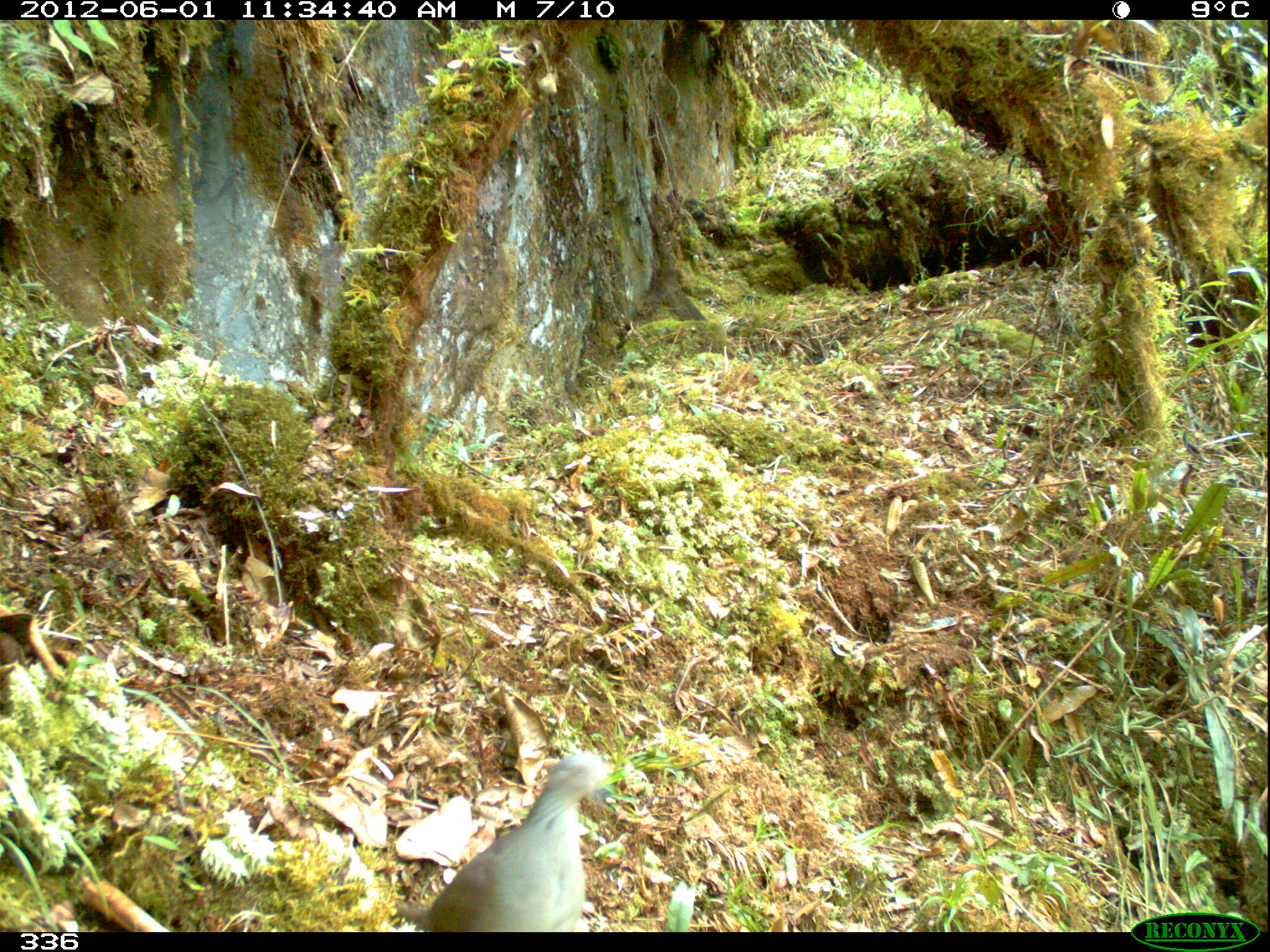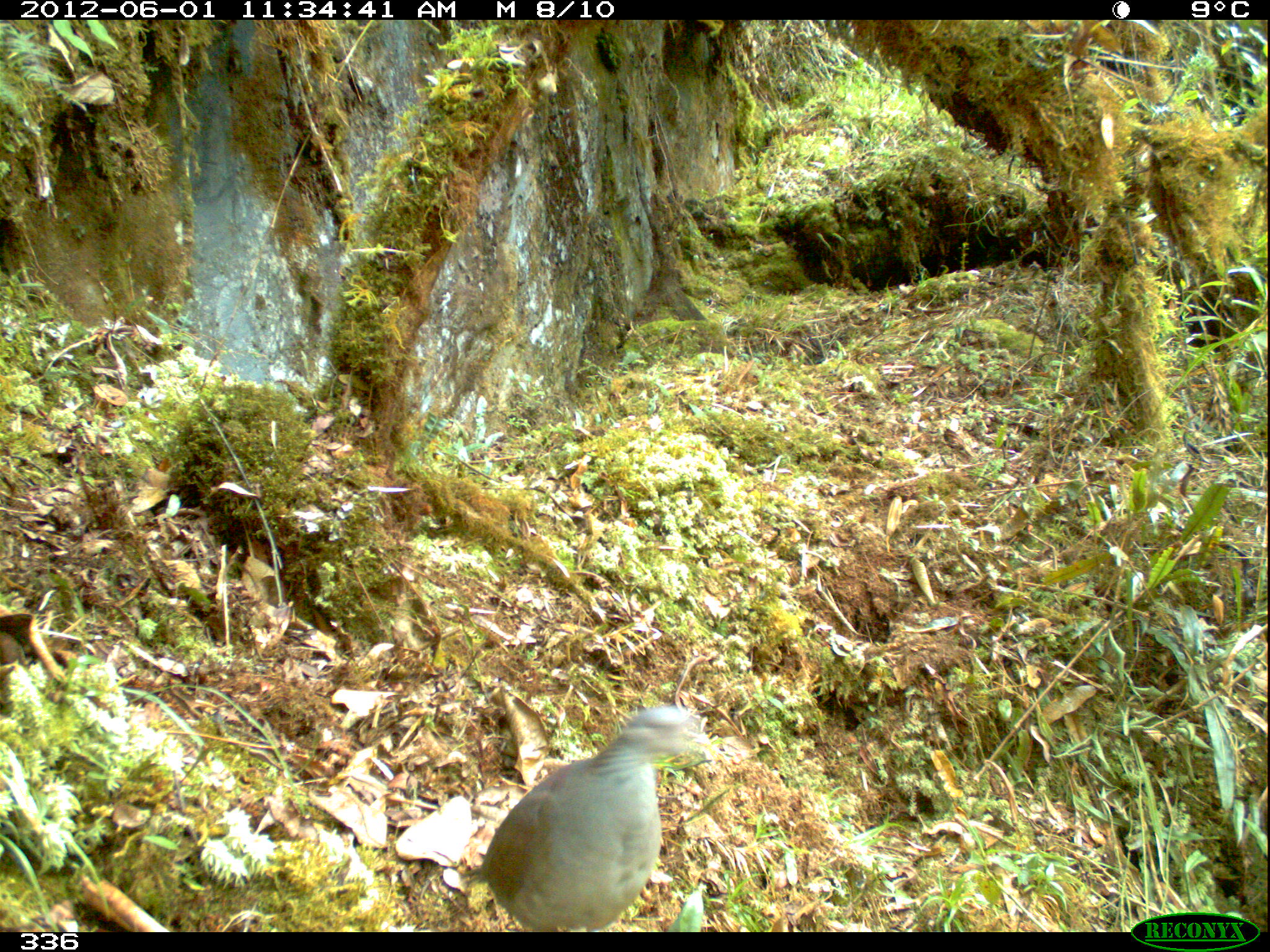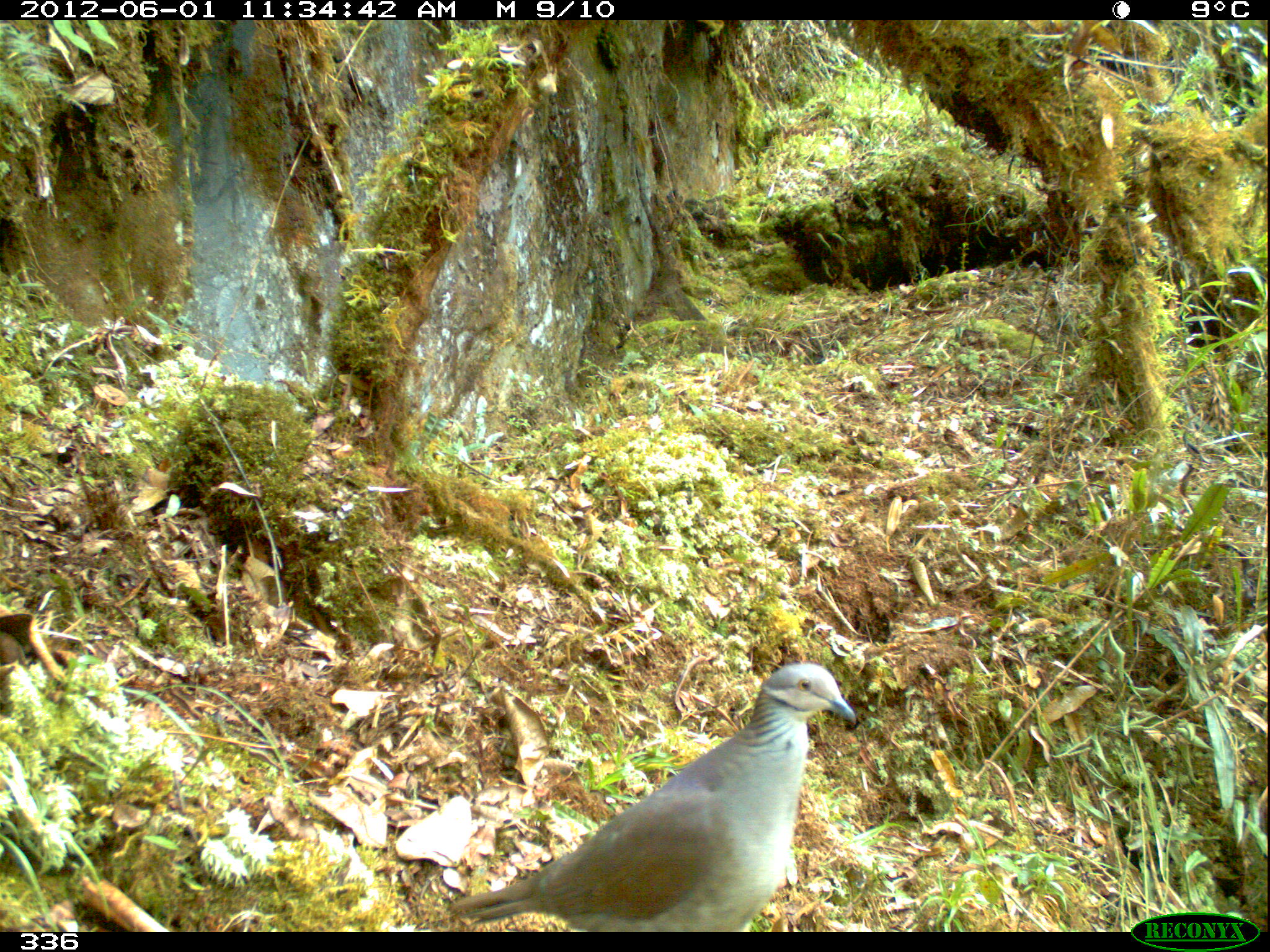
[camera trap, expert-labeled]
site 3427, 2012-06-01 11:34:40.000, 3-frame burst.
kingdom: Animalia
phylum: Chordata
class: Aves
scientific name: Aves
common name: bird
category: unknown bird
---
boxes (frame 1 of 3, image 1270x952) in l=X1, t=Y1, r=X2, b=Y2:
unknown bird: l=393, t=751, r=606, b=932